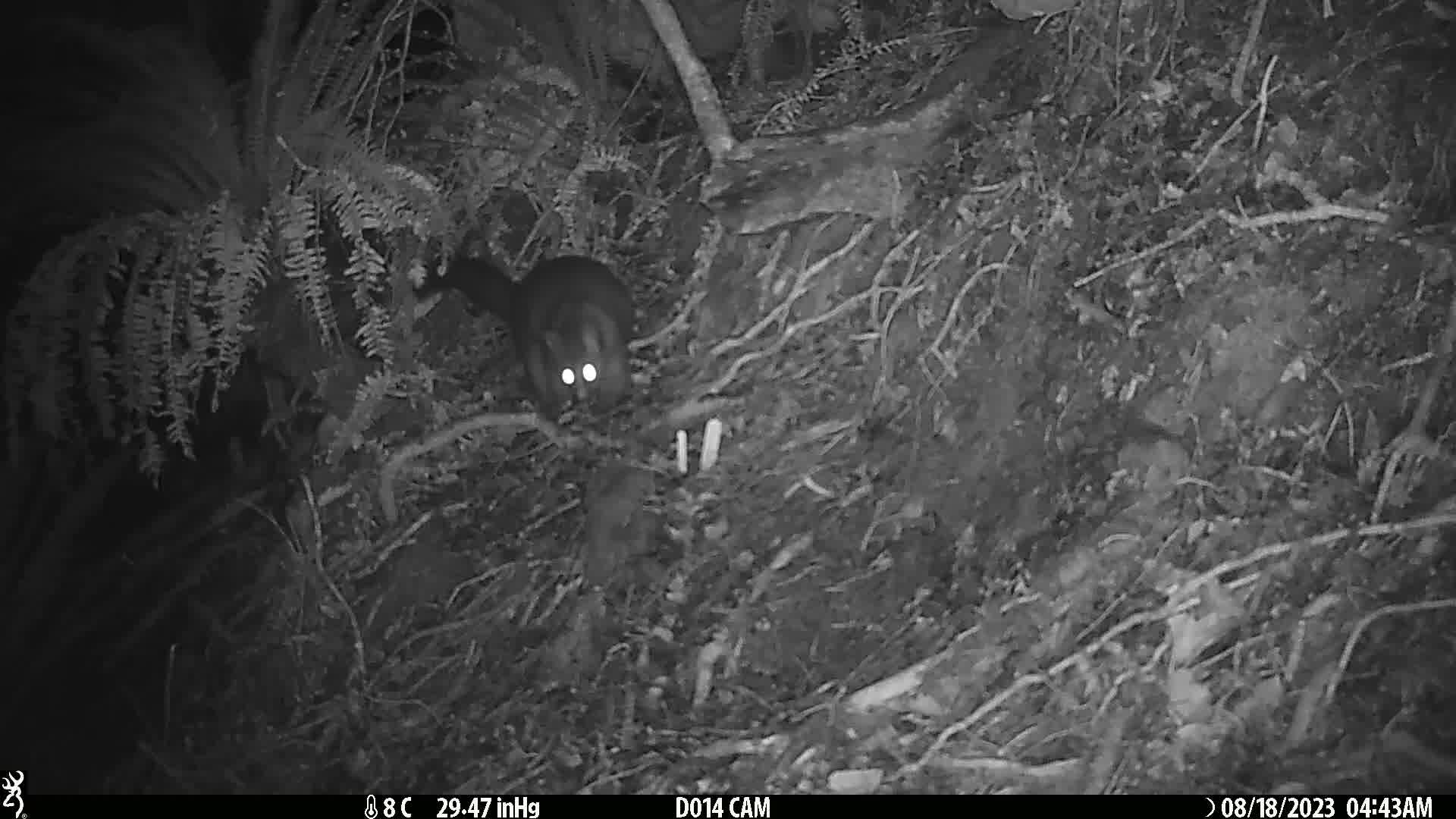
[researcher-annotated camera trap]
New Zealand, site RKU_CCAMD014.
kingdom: Animalia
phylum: Chordata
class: Mammalia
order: Diprotodontia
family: Phalangeridae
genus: Trichosurus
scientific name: Trichosurus vulpecula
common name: common brushtail possum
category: possum